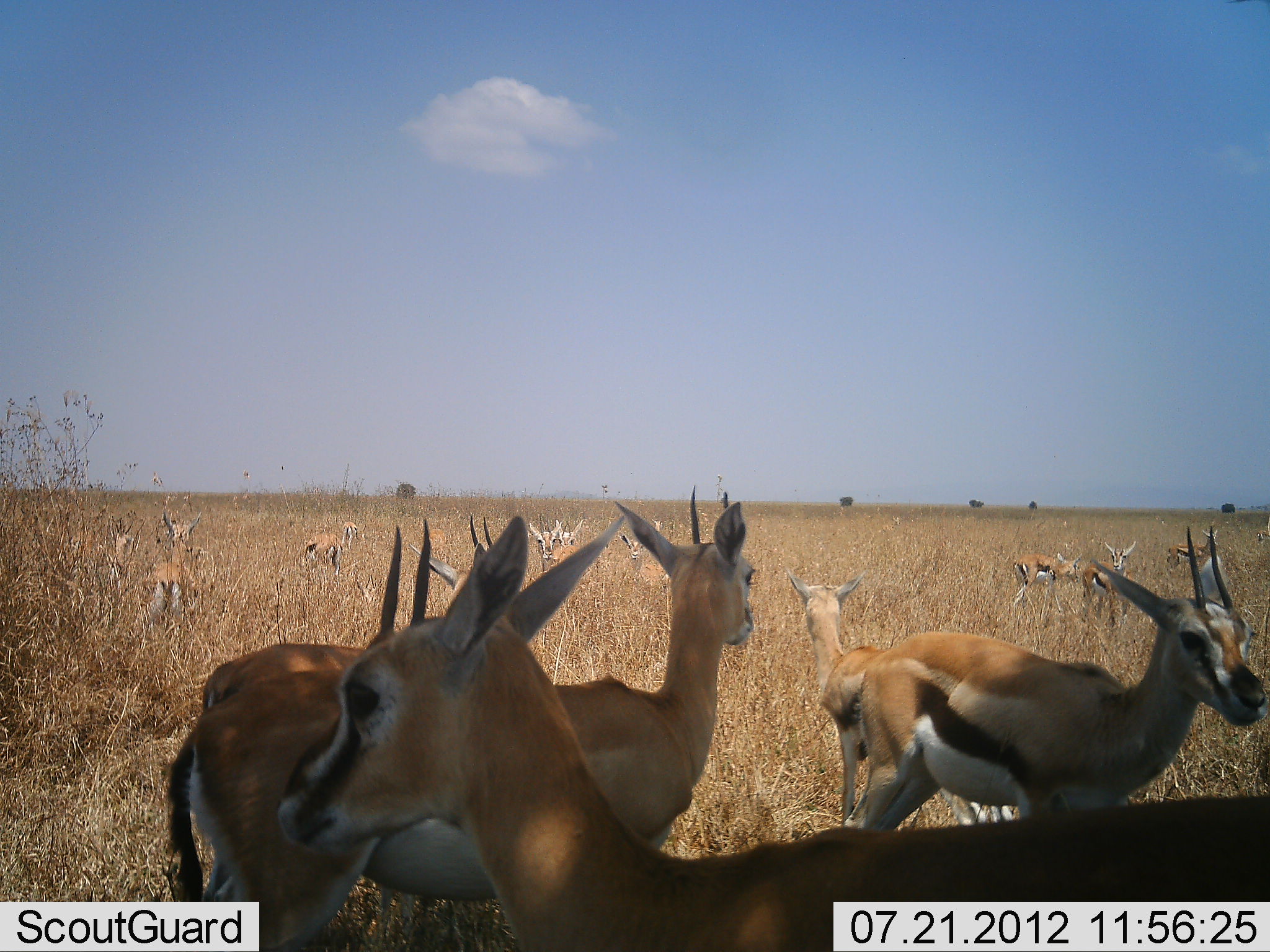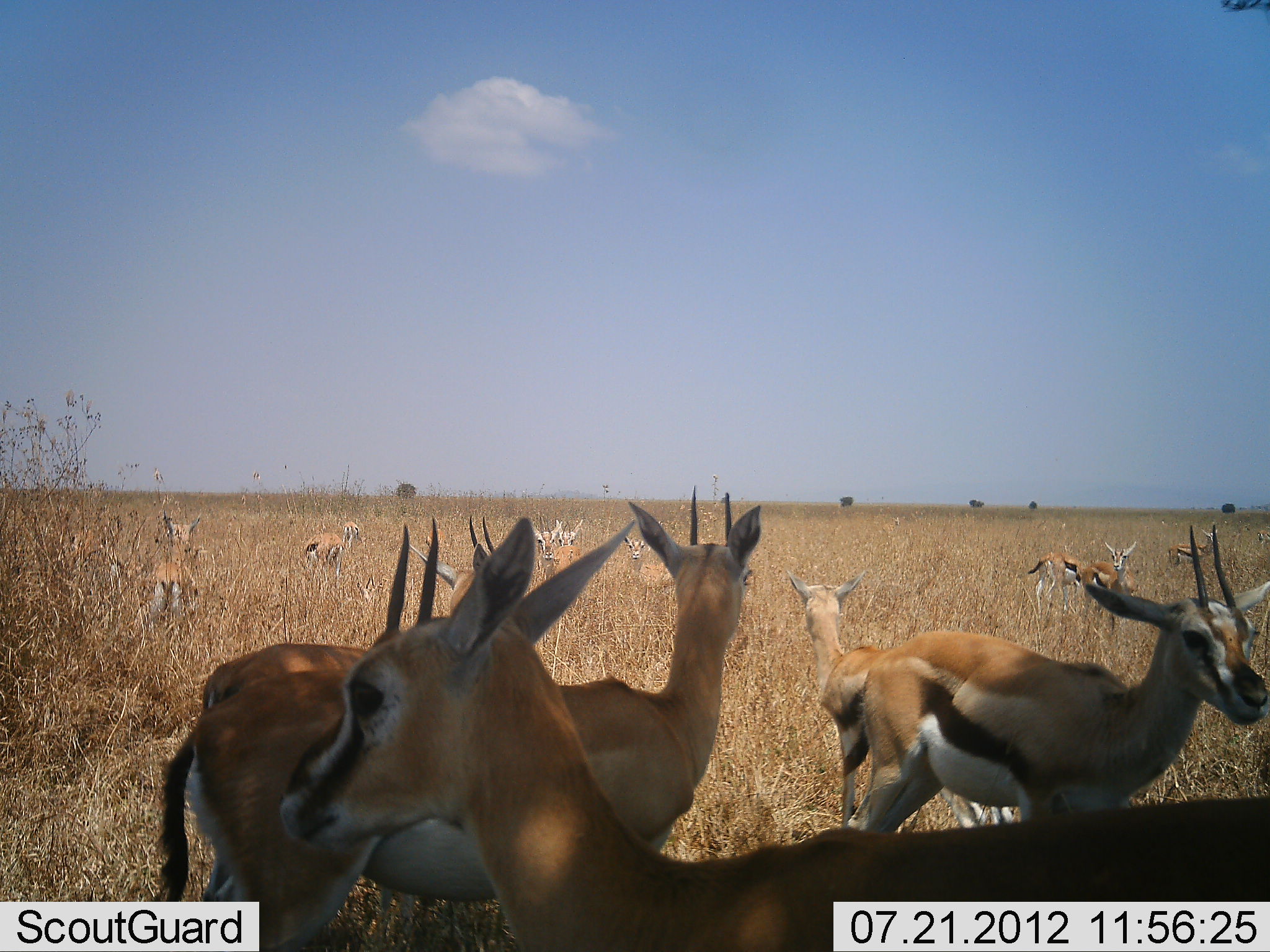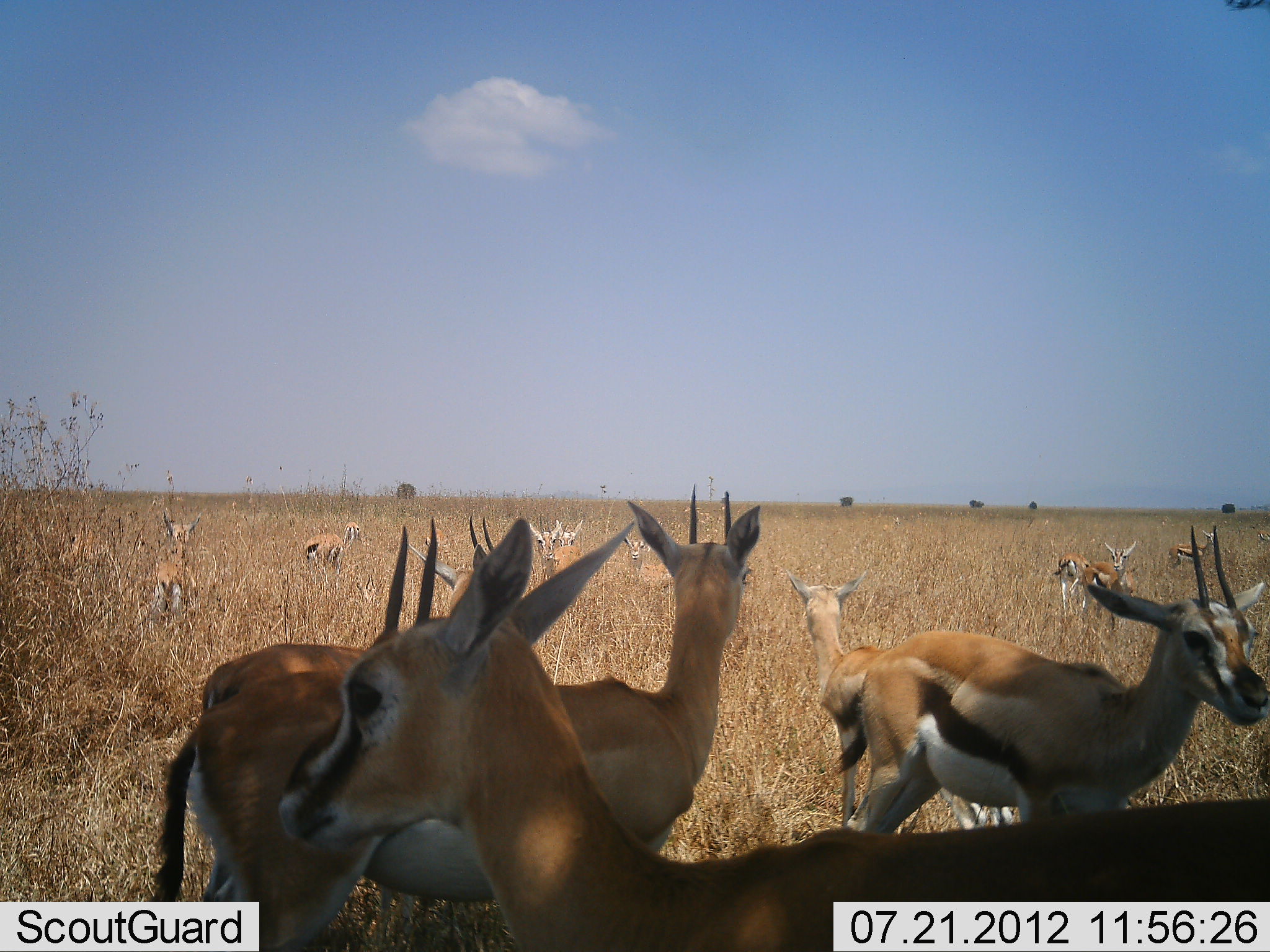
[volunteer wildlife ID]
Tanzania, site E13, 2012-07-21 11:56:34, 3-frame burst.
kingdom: Animalia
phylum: Chordata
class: Mammalia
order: Artiodactyla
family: Bovidae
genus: Eudorcas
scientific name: Eudorcas thomsonii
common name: thomson's gazelle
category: gazellethomsons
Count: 11-50.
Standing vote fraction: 100%.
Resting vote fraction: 0%.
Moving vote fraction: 0%.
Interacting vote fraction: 0%.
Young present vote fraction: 20%.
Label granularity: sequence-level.